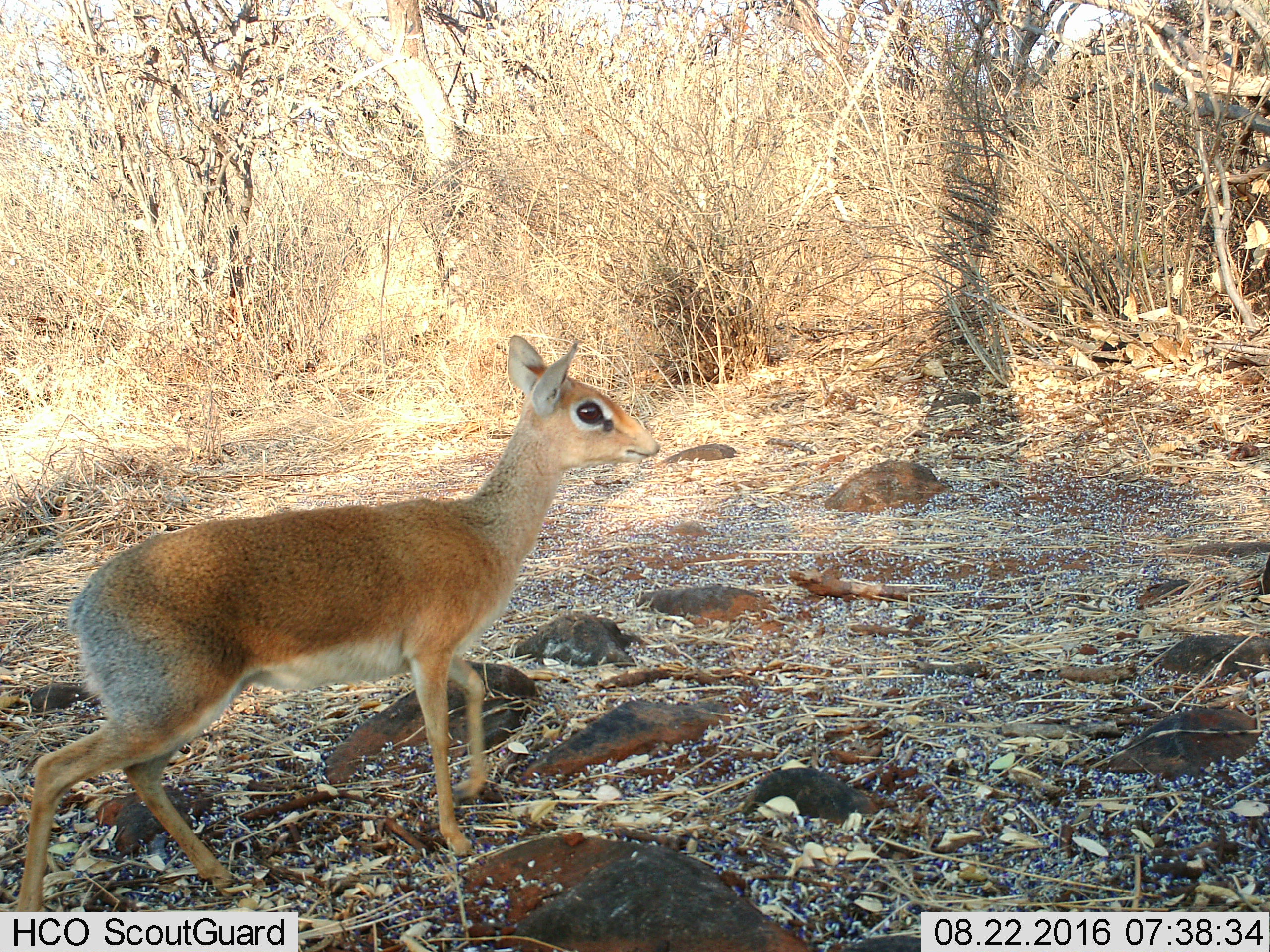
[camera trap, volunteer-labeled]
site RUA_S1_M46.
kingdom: Animalia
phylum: Chordata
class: Mammalia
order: Artiodactyla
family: Bovidae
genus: Madoqua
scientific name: Madoqua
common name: dik-dik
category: dikdik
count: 1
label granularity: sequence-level